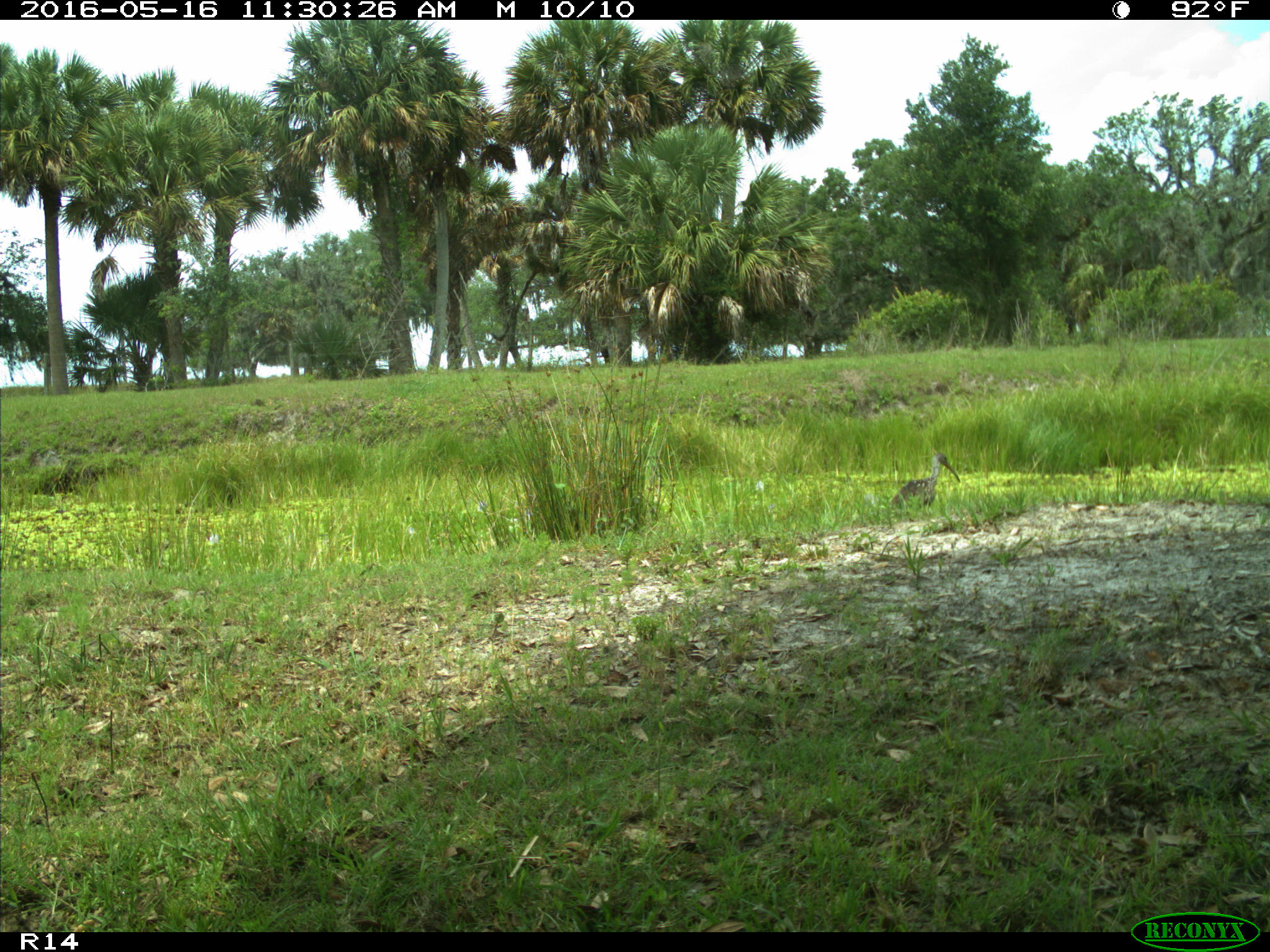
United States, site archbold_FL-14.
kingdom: Animalia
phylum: Chordata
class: Aves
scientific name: Aves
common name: birds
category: unidentified bird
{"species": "unidentified bird (birds) (Aves)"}